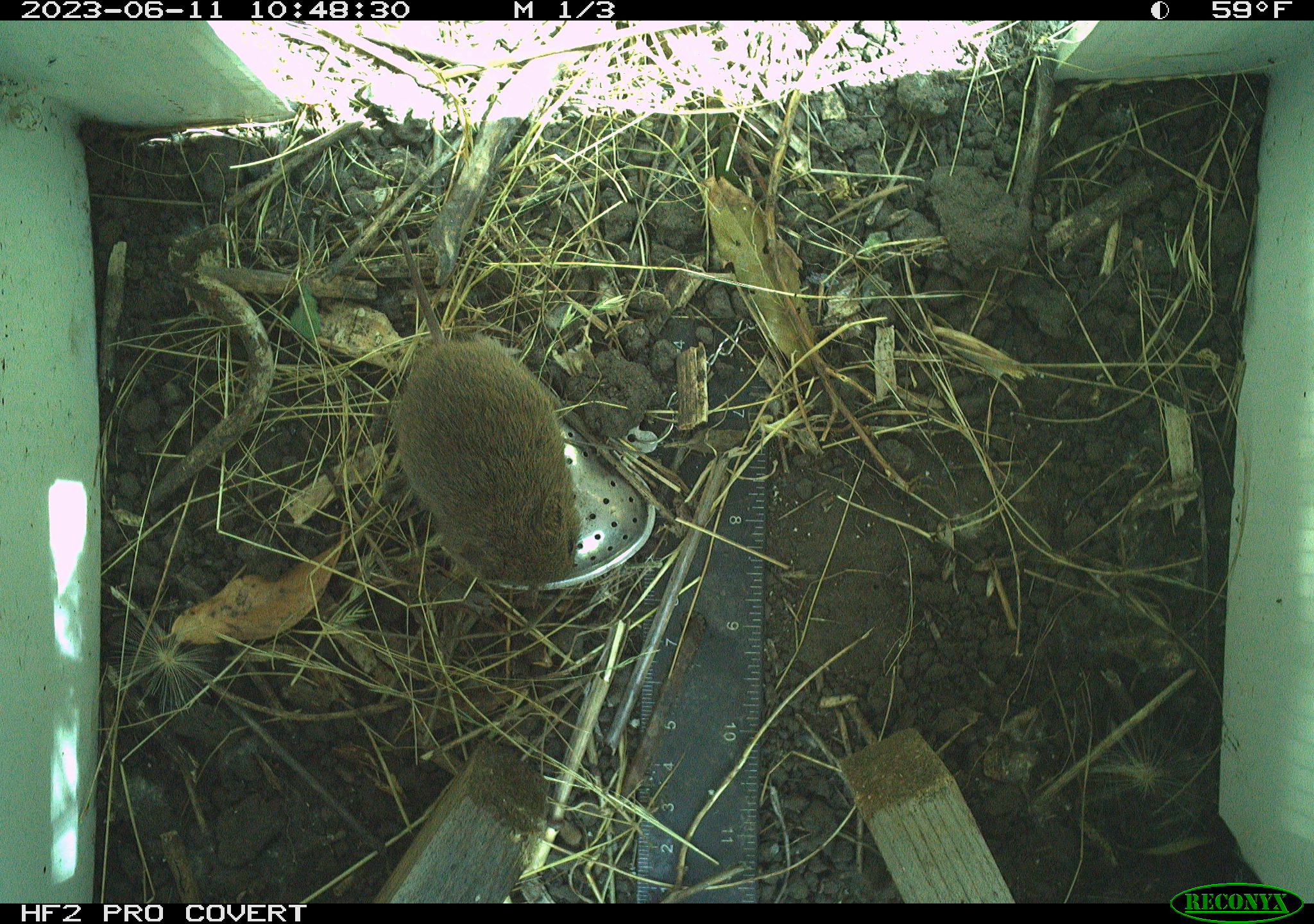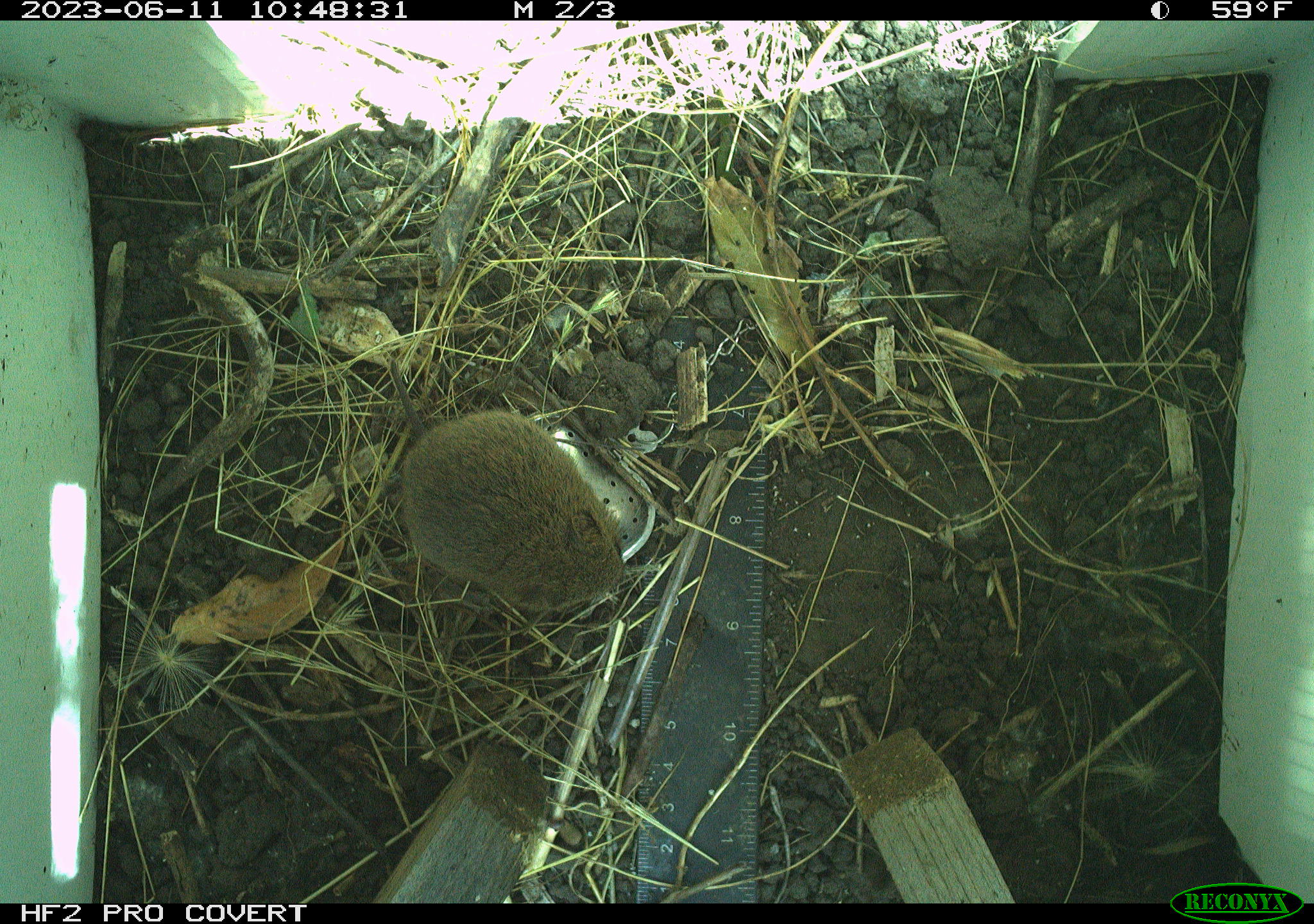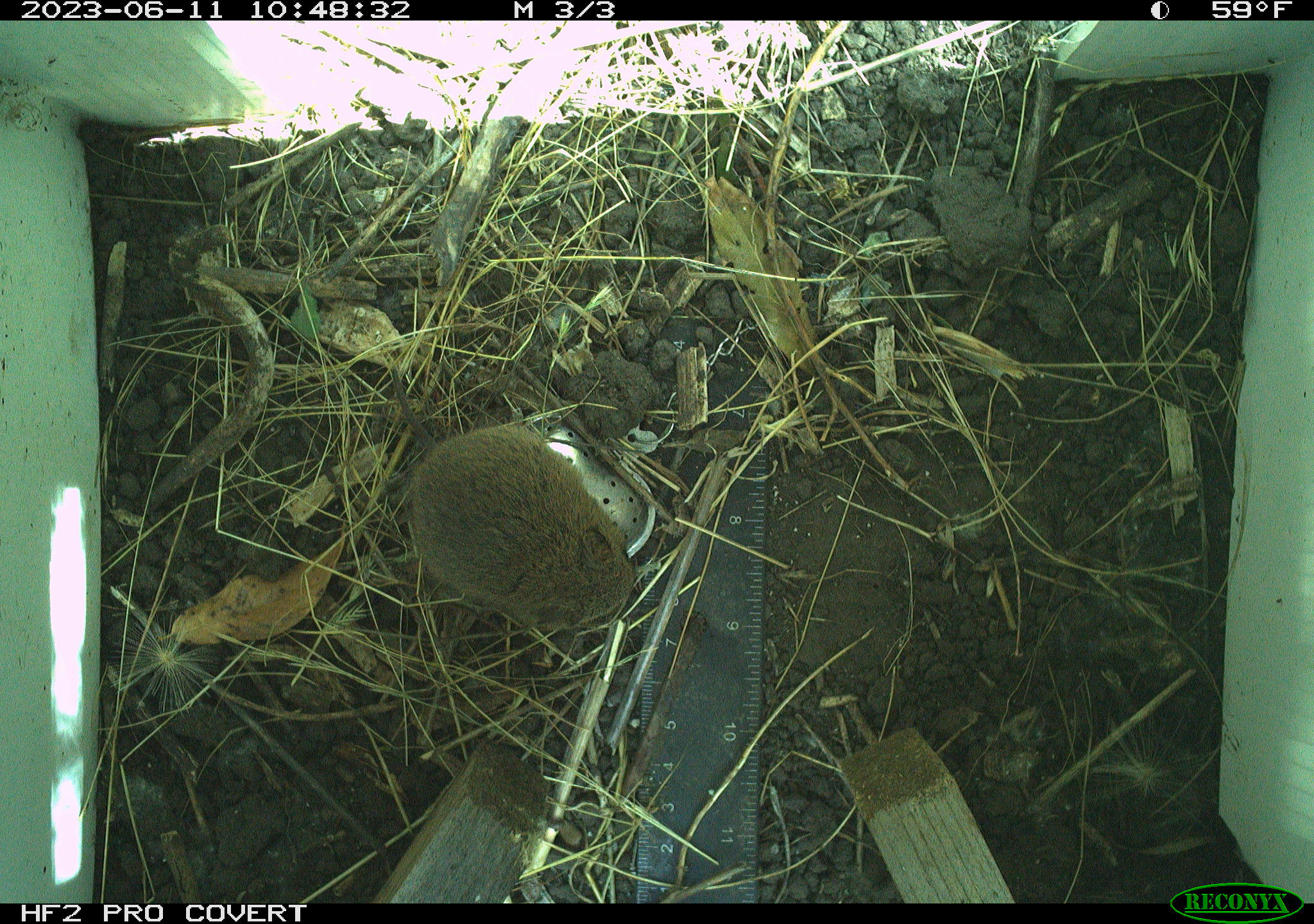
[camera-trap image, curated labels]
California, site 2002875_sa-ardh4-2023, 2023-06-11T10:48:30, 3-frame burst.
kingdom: Animalia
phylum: Chordata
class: Mammalia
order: Rodentia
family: Cricetidae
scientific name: Arvicolinae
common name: voles, lemmings, and muskrats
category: arvicolinae subfamily